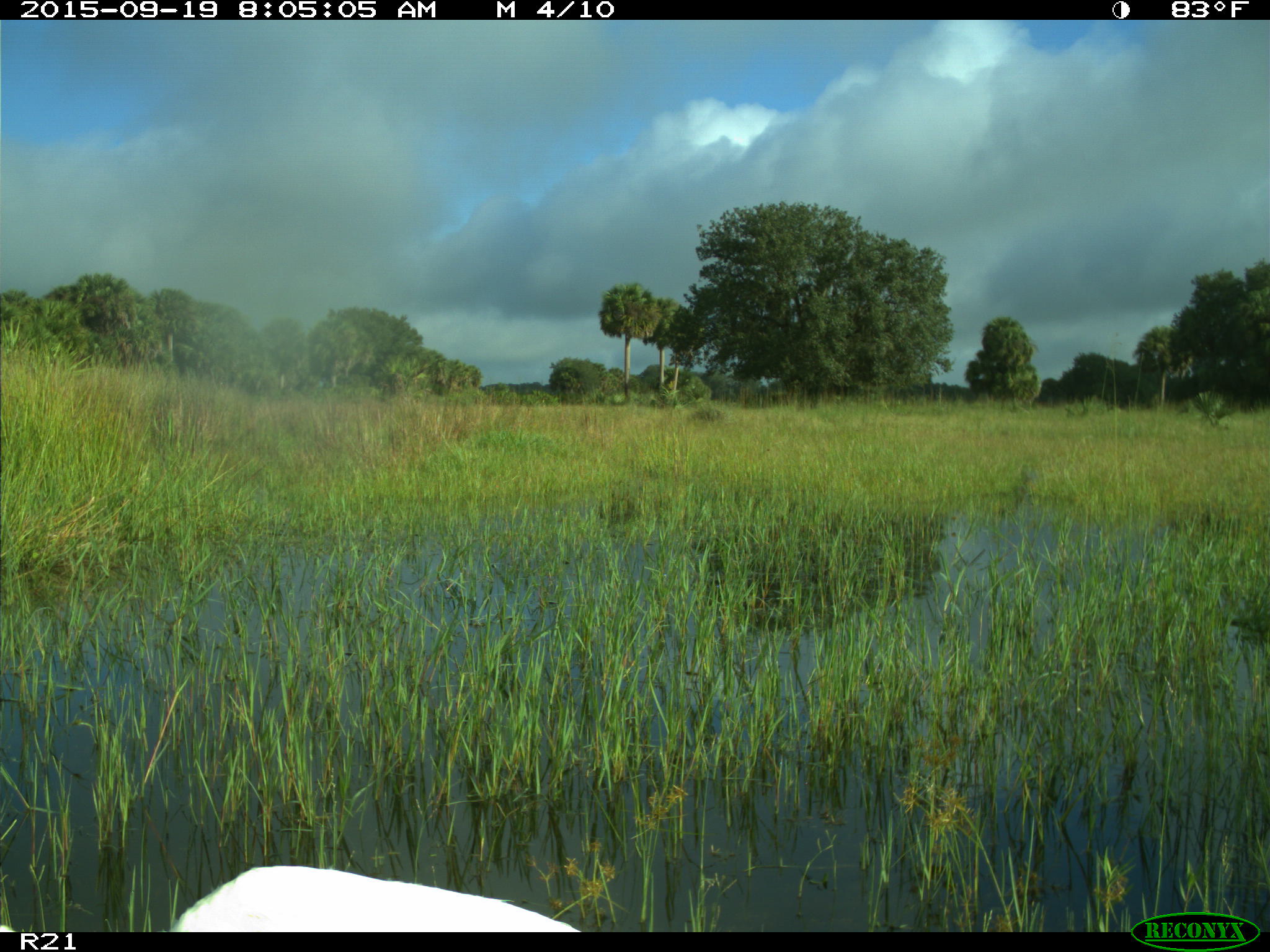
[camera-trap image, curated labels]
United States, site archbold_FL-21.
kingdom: Animalia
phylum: Chordata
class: Aves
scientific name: Aves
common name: birds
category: unidentified bird